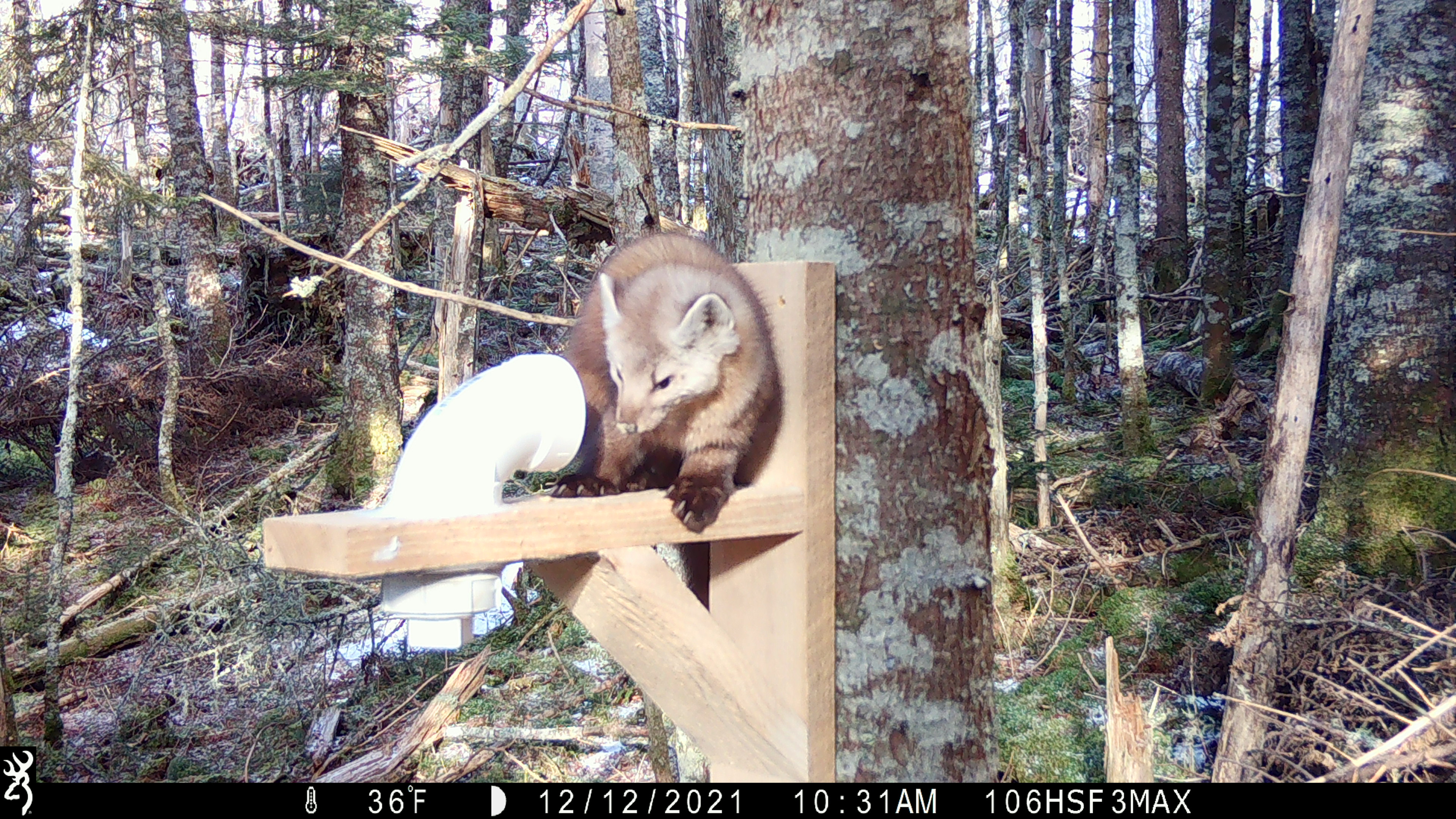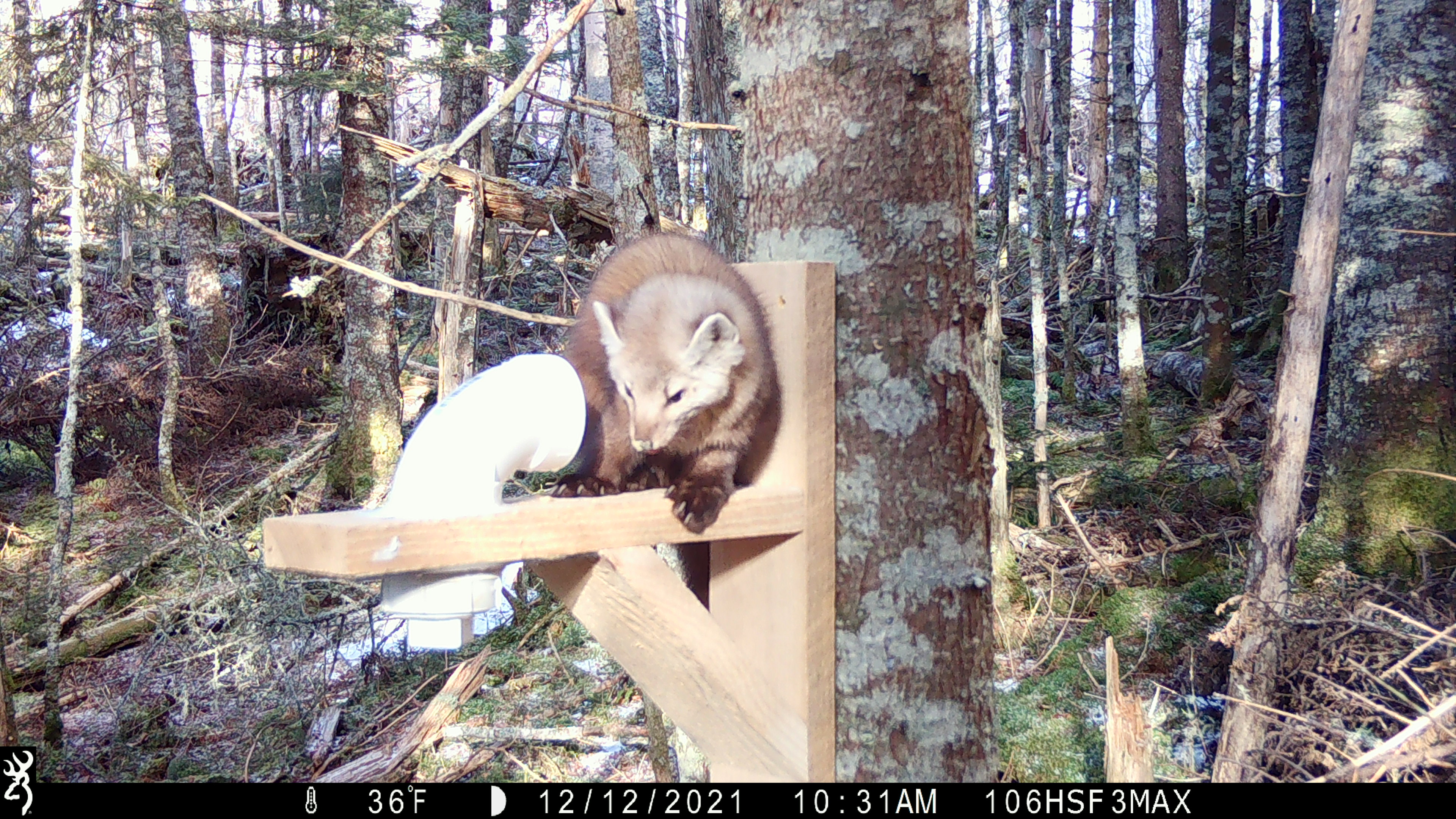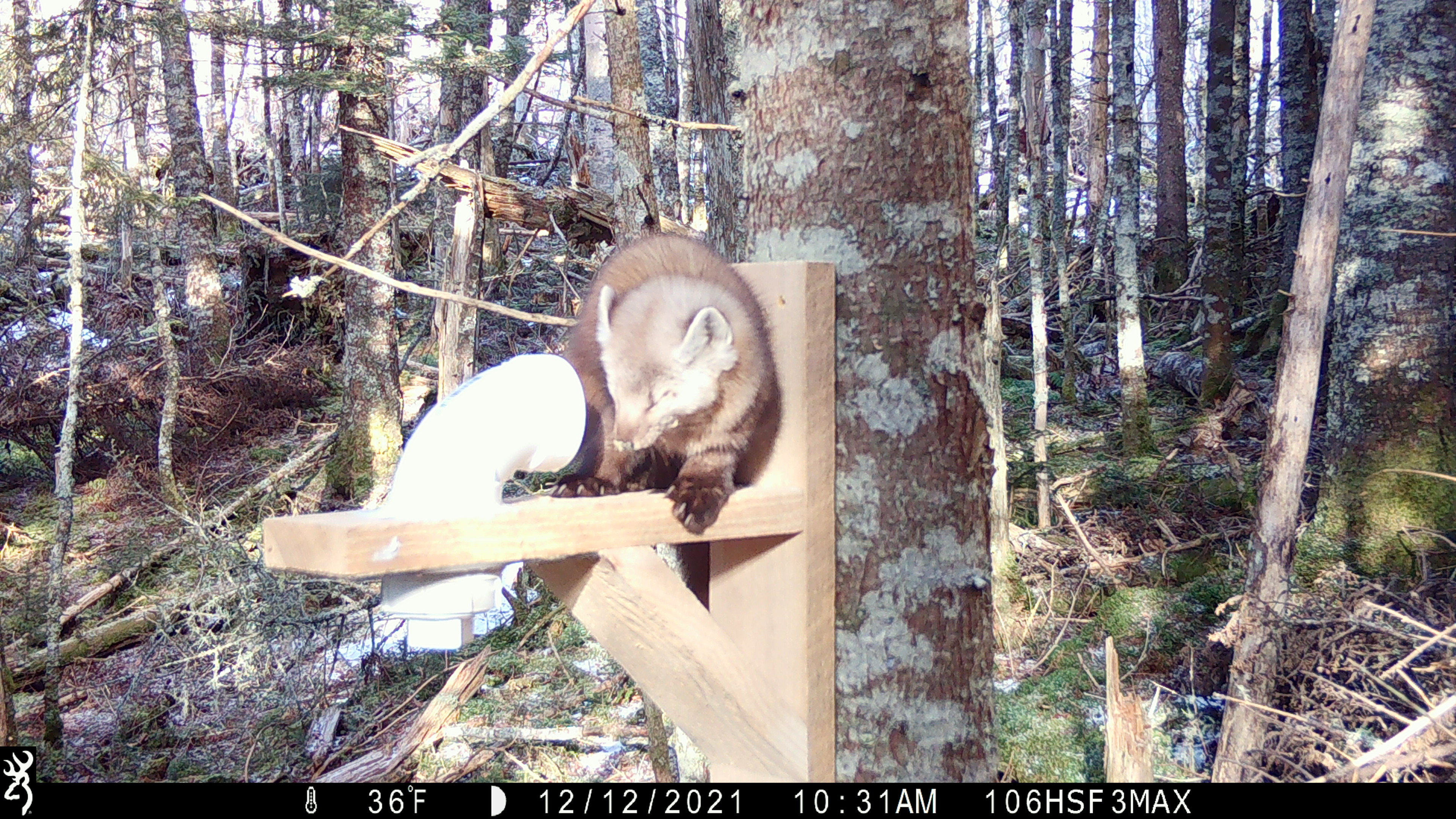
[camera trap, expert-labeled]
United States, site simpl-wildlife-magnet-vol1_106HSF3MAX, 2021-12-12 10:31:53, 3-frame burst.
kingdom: Animalia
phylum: Chordata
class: Mammalia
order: Carnivora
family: Mustelidae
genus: Martes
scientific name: Martes americana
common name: american marten